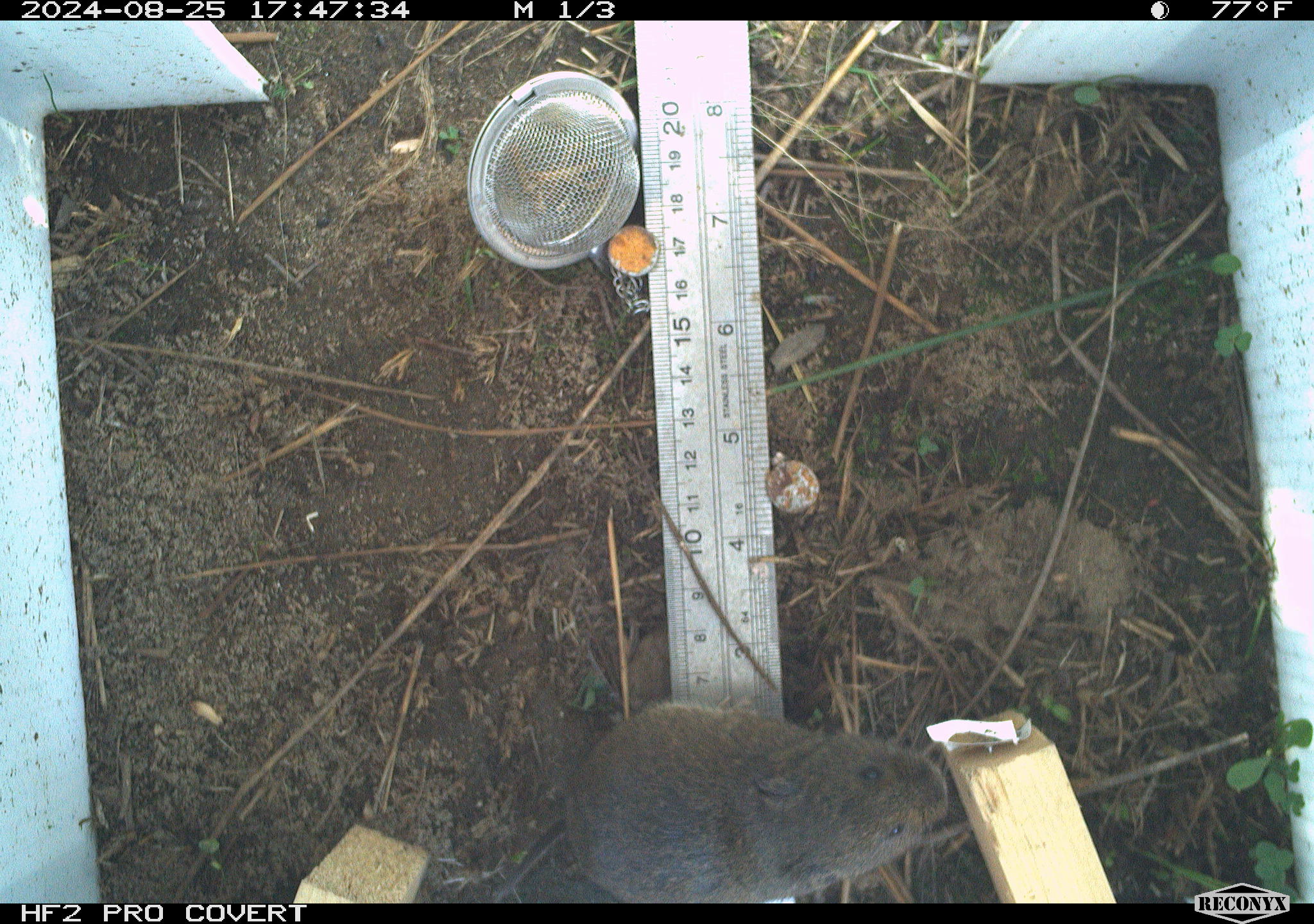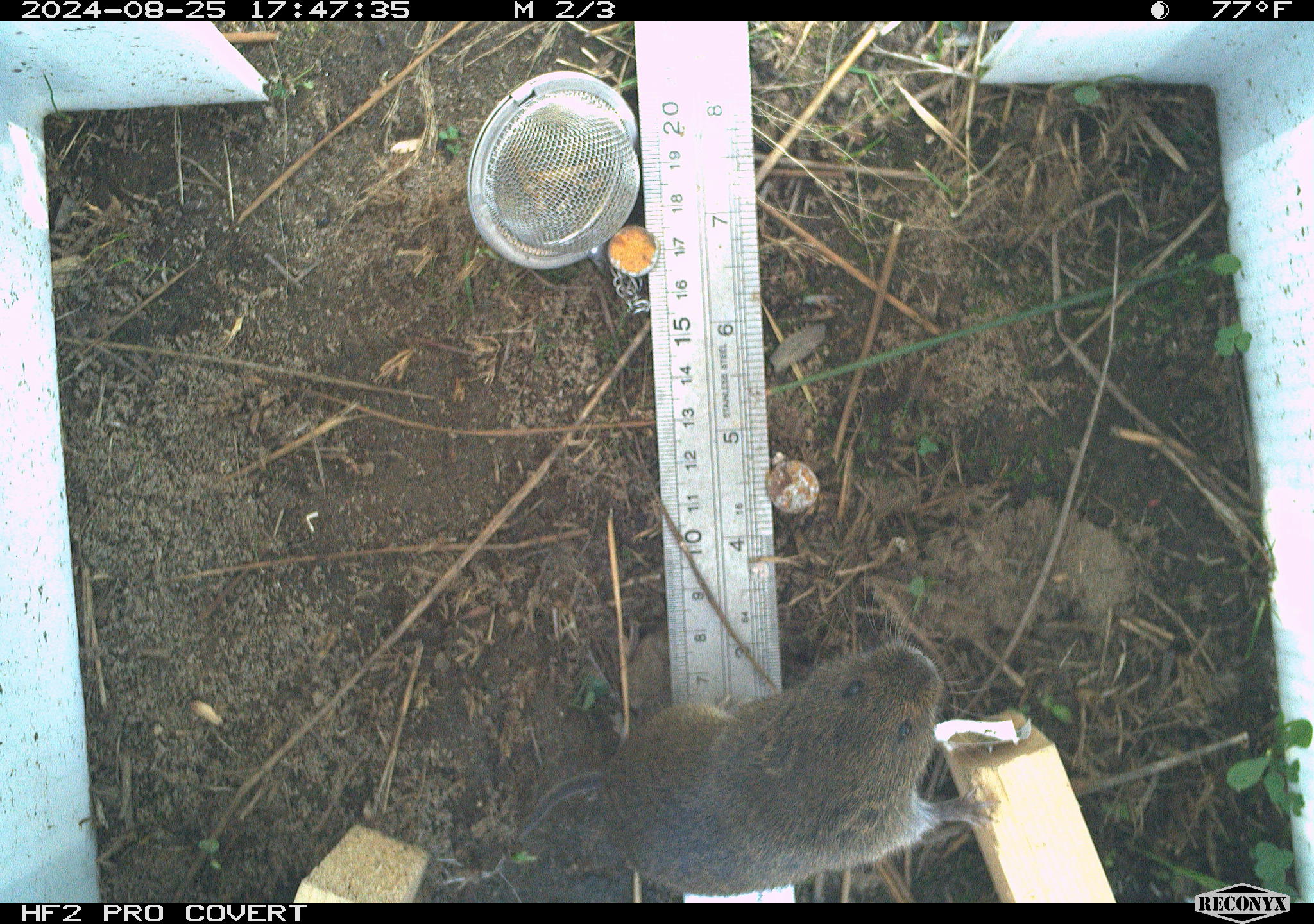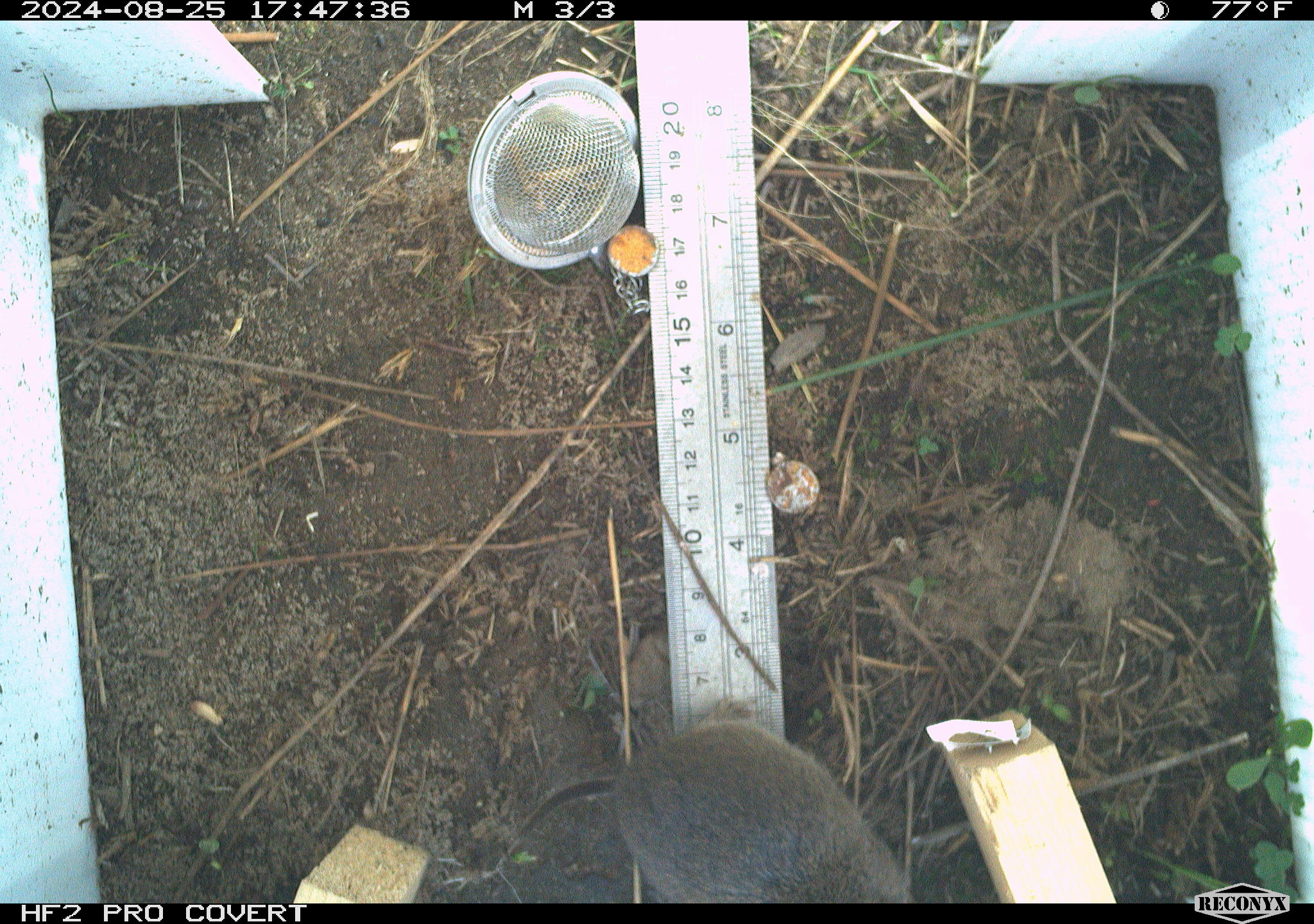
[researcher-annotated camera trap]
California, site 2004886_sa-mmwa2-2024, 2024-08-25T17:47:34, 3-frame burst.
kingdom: Animalia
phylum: Chordata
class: Mammalia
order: Rodentia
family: Cricetidae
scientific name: Arvicolinae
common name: voles, lemmings, and muskrats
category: arvicolinae subfamily